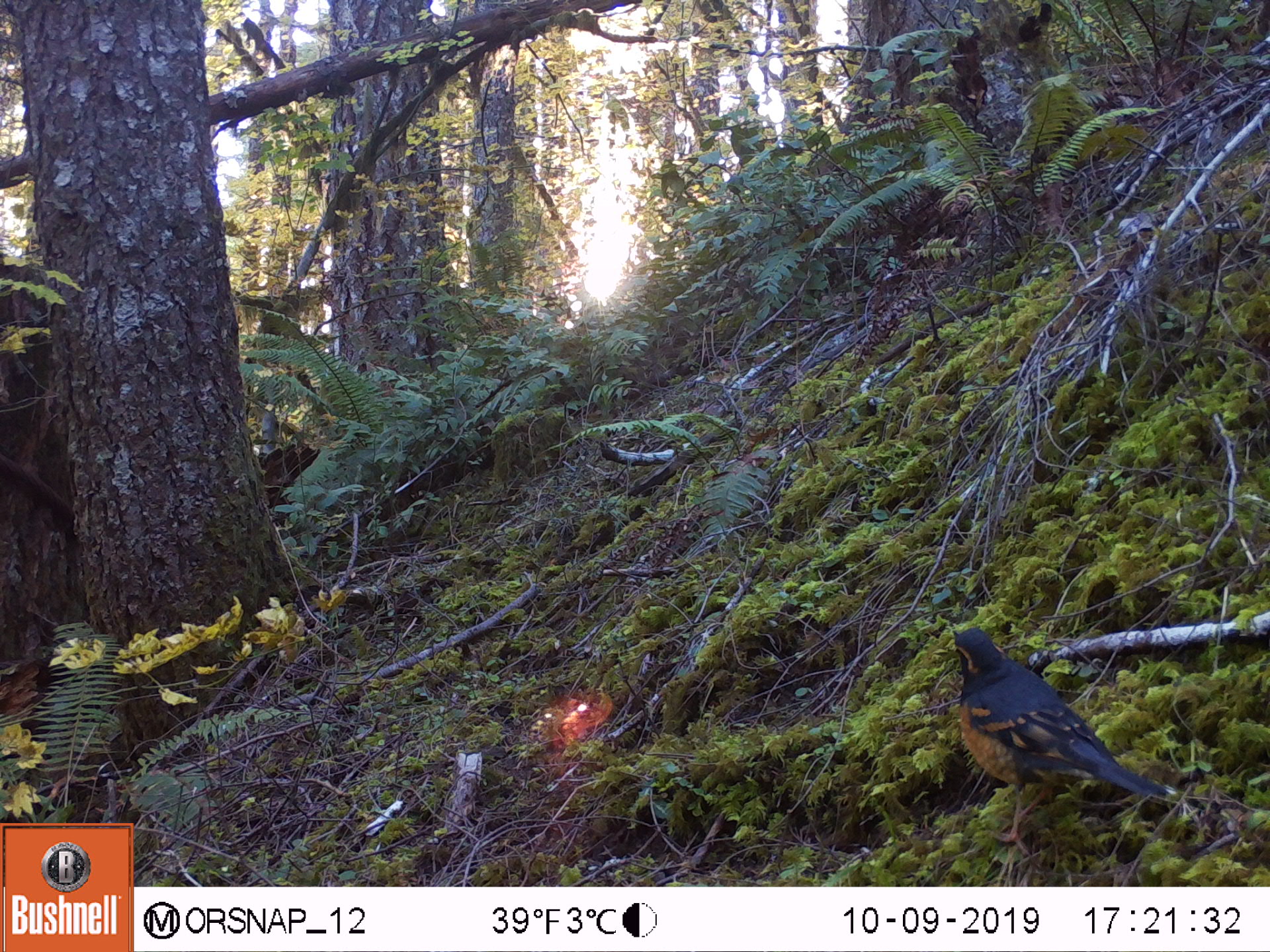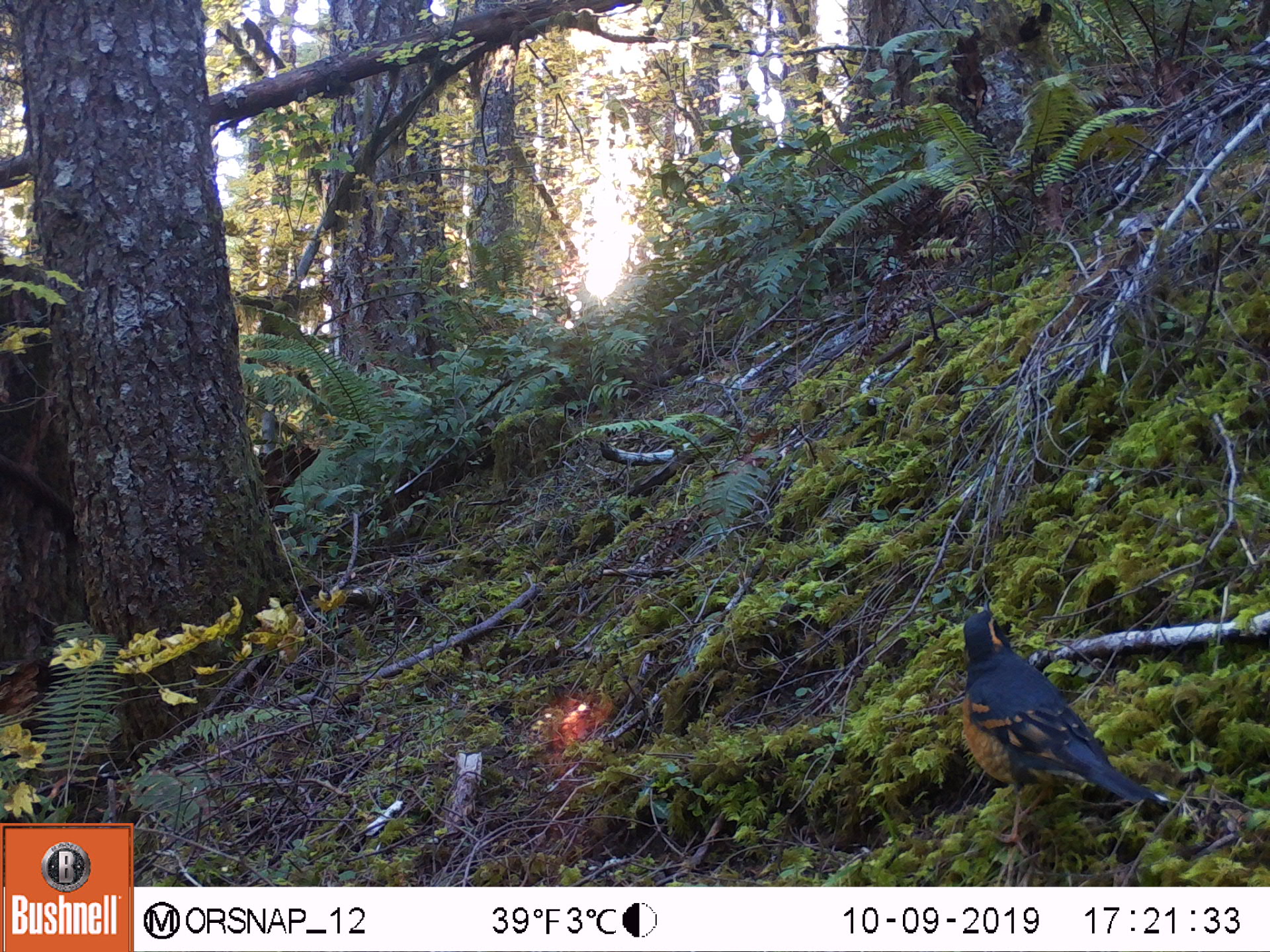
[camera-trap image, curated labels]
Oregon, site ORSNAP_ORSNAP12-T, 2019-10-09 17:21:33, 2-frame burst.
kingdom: Animalia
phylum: Chordata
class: Aves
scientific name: Aves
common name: bird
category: other bird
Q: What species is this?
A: Other bird (bird) (Aves).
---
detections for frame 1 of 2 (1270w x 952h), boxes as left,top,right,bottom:
other bird: 920,598,1204,873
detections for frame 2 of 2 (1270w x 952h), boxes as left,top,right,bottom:
other bird: 935,587,1182,859